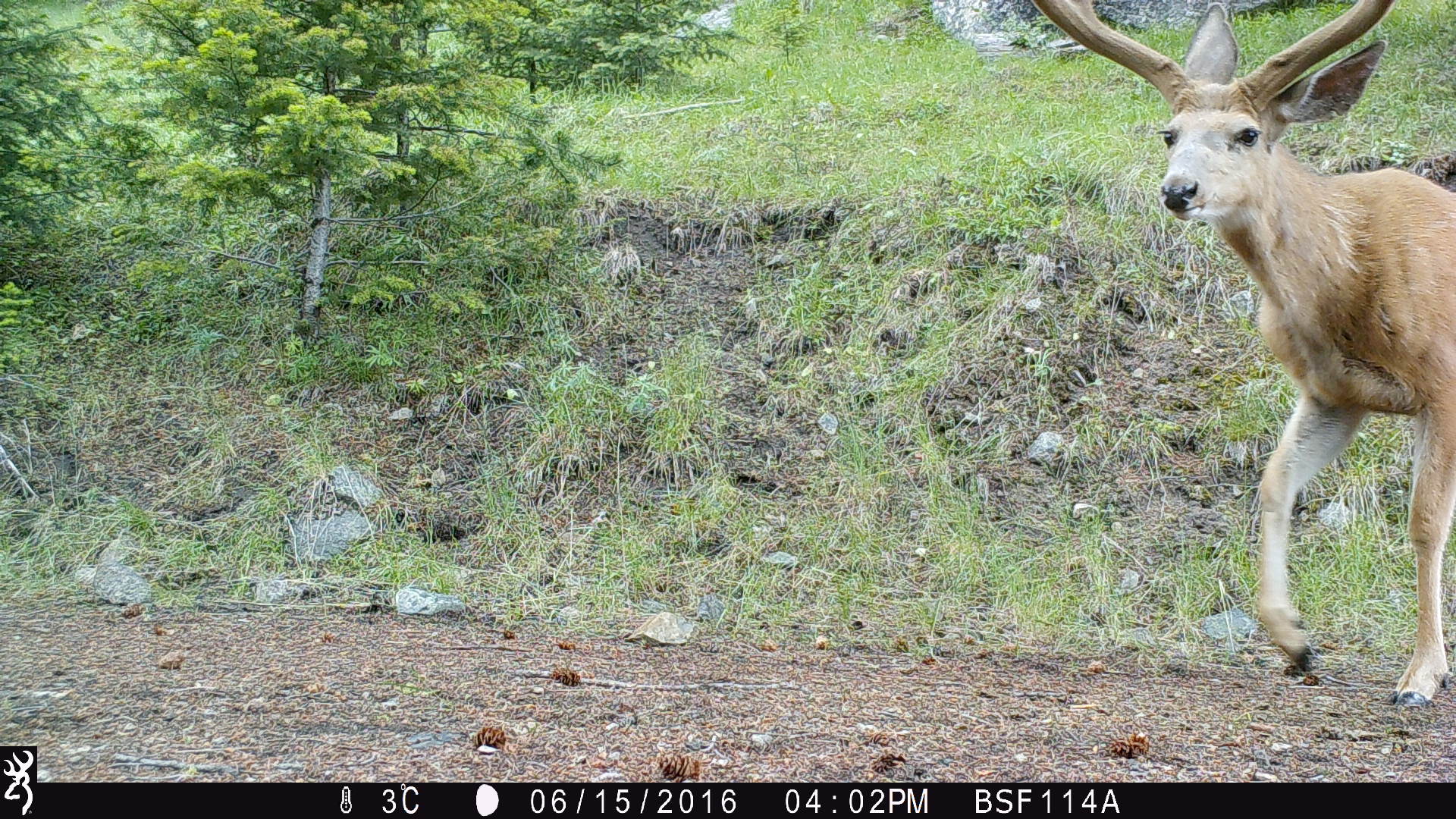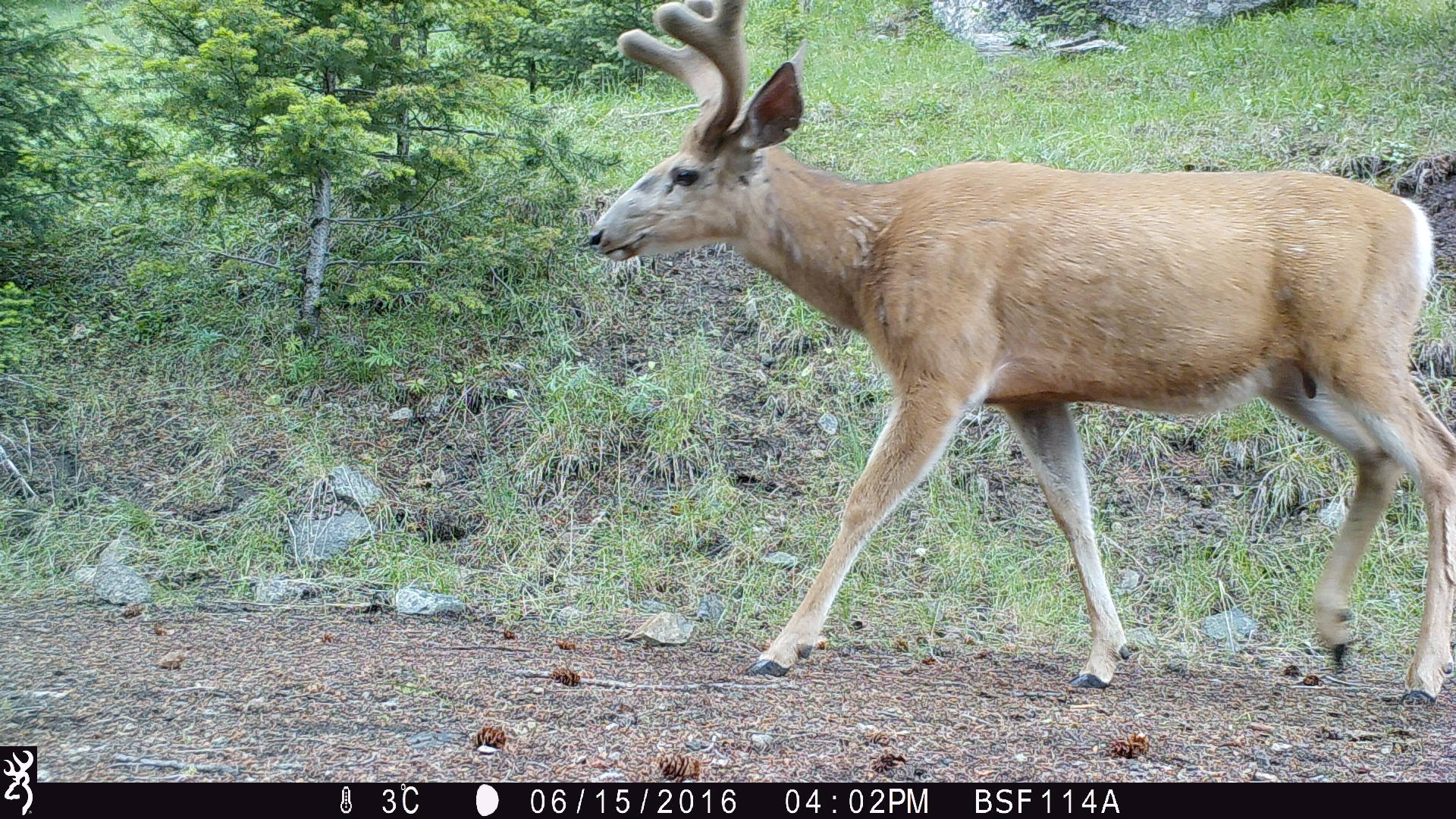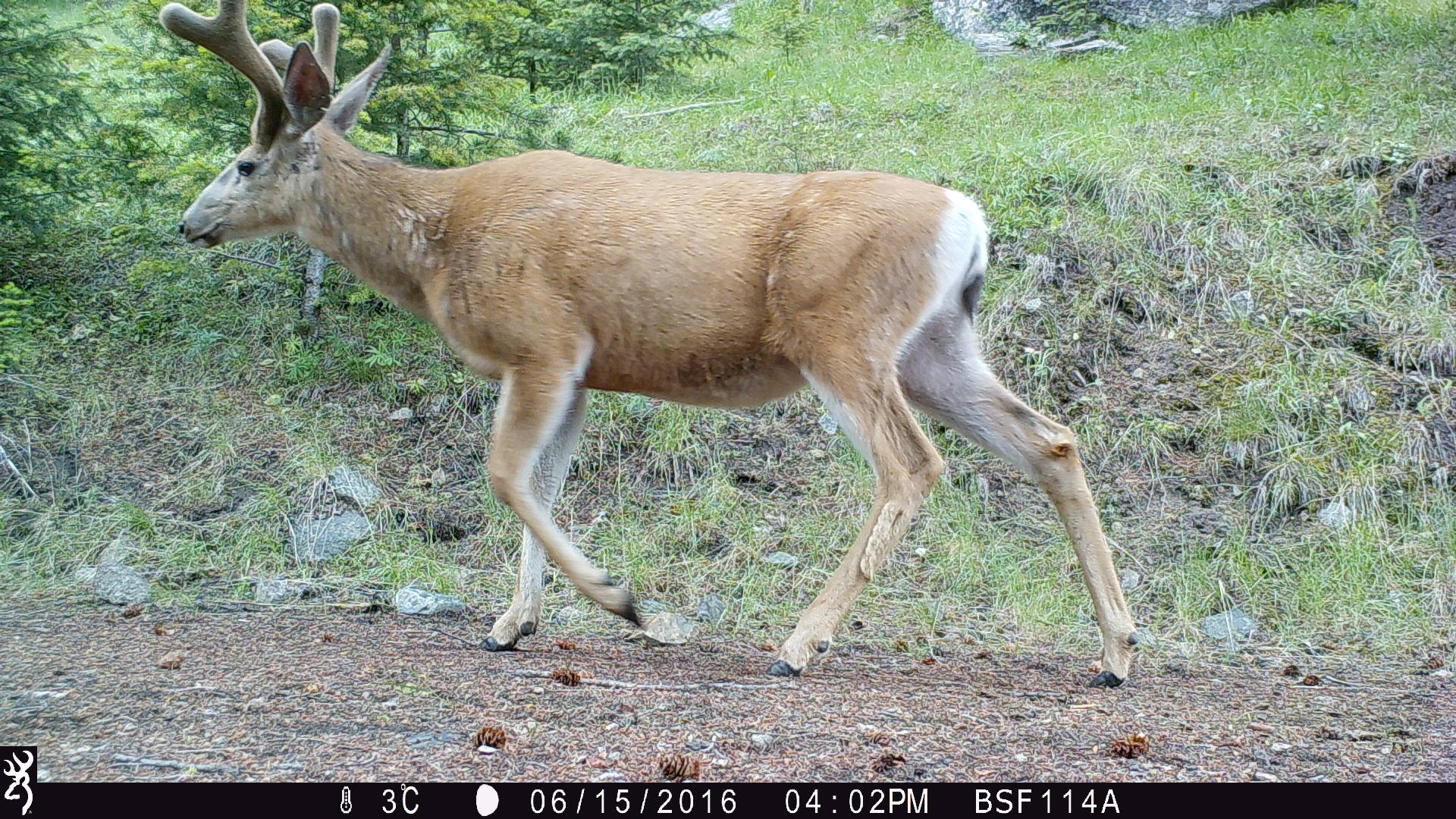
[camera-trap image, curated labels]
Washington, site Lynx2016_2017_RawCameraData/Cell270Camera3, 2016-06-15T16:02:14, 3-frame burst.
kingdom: Animalia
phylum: Chordata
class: Mammalia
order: Artiodactyla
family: Cervidae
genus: Odocoileus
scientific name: Odocoileus hemionus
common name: mule deer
Odocoileus hemionus (mule deer). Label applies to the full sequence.